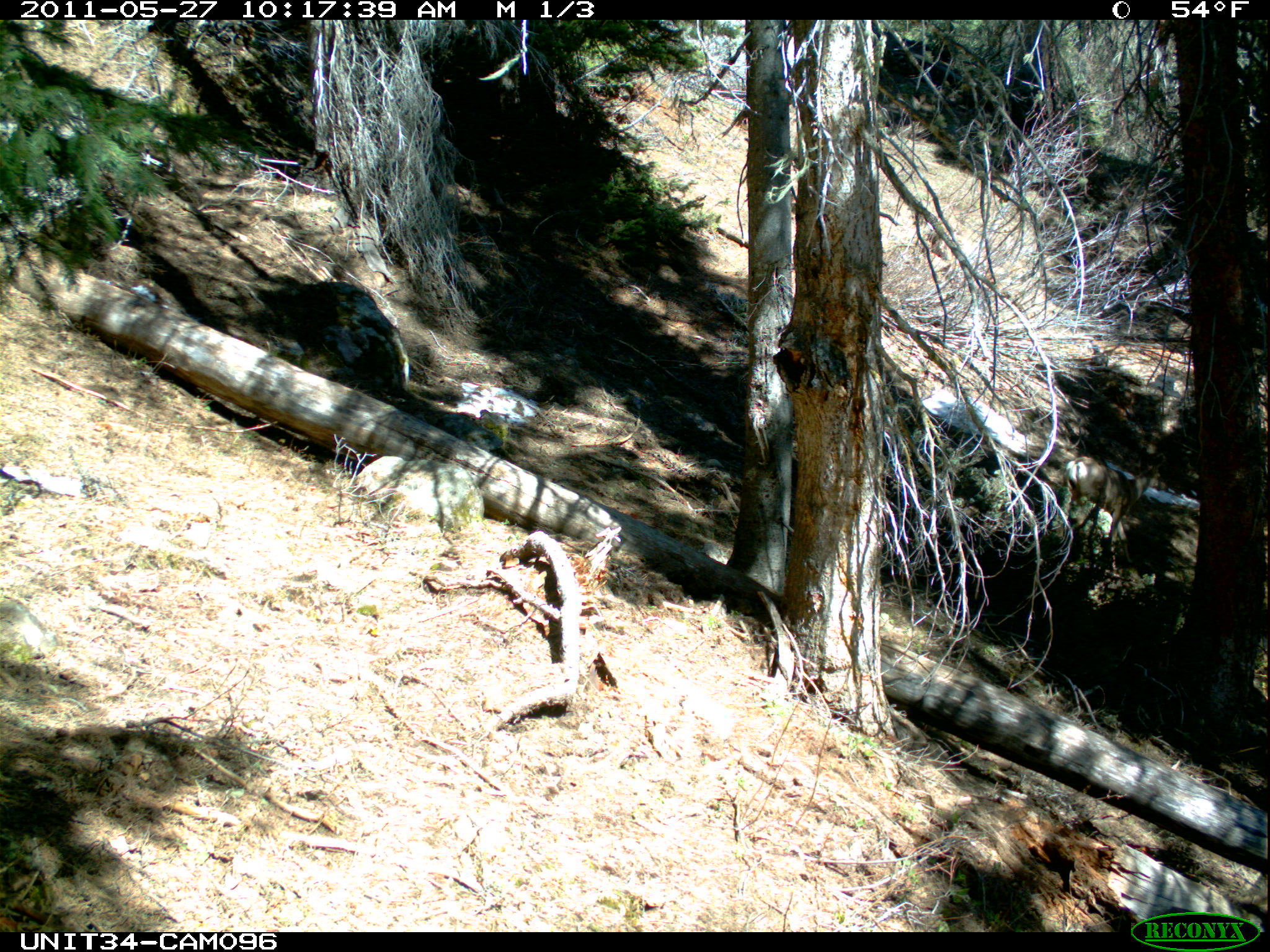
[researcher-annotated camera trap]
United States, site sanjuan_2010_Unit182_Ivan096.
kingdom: Animalia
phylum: Chordata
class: Mammalia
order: Artiodactyla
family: Cervidae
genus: Odocoileus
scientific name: Odocoileus hemionus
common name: mule deer